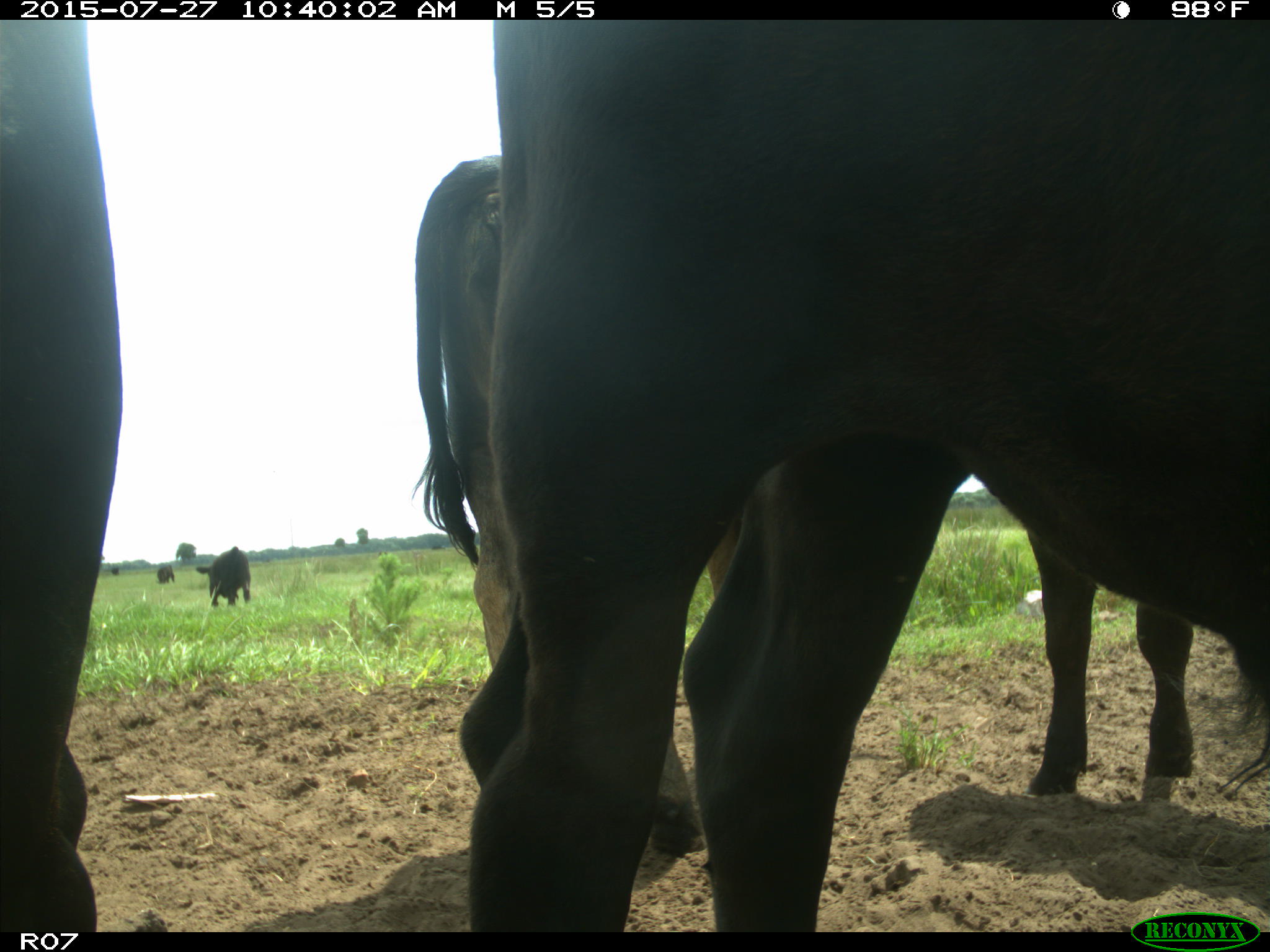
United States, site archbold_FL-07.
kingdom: Animalia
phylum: Chordata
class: Mammalia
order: Artiodactyla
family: Bovidae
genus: Bos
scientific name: Bos taurus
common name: domestic cow